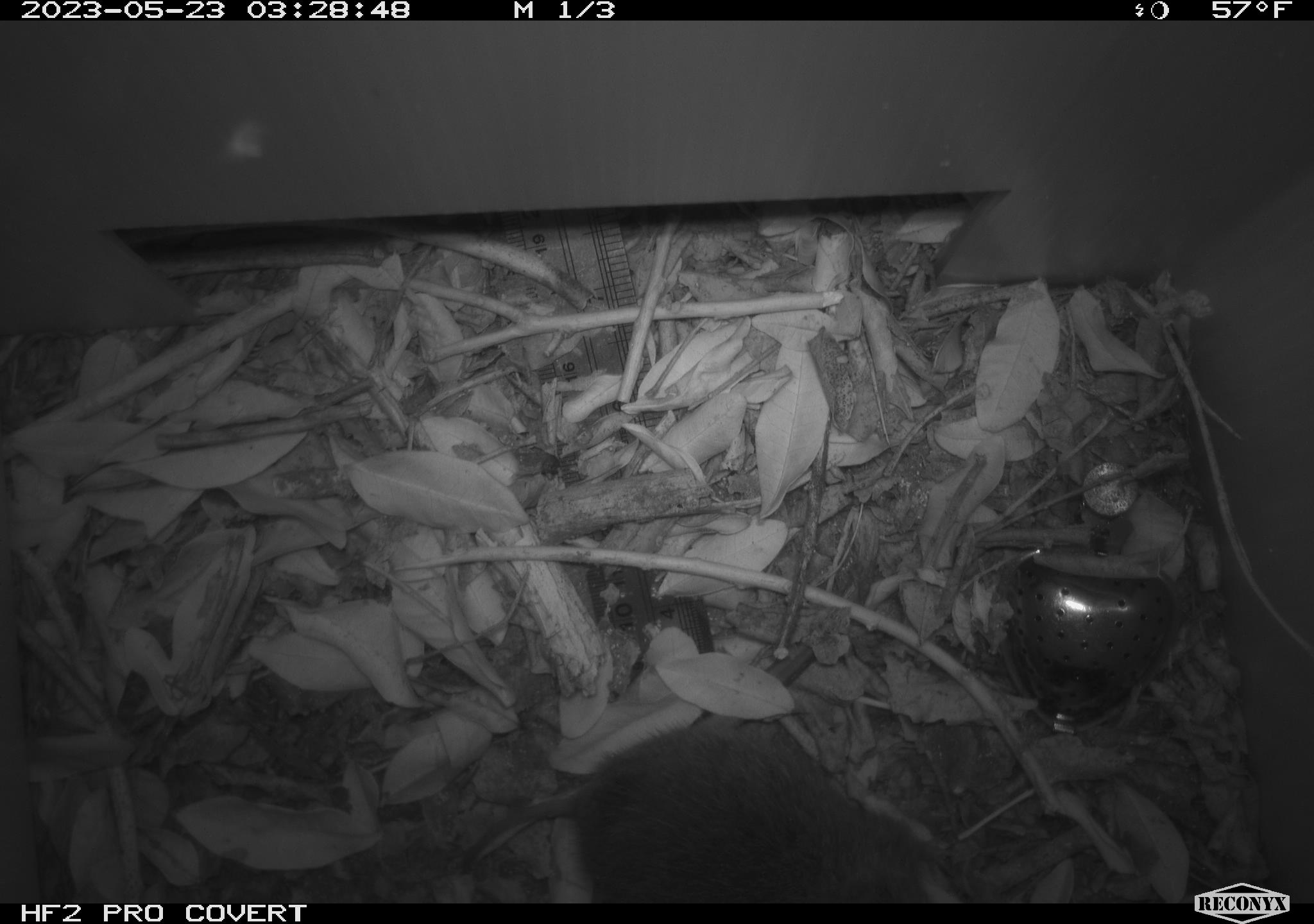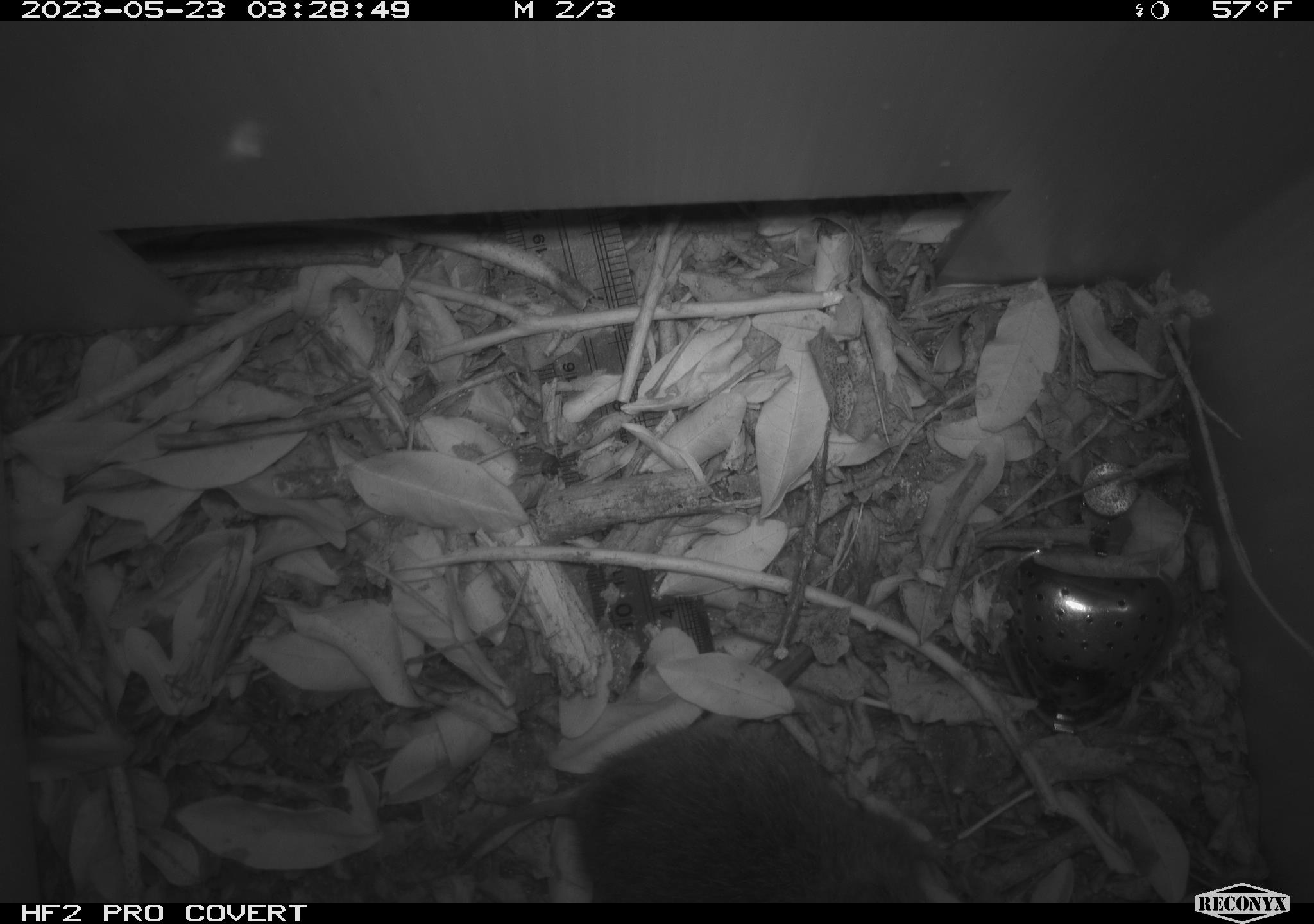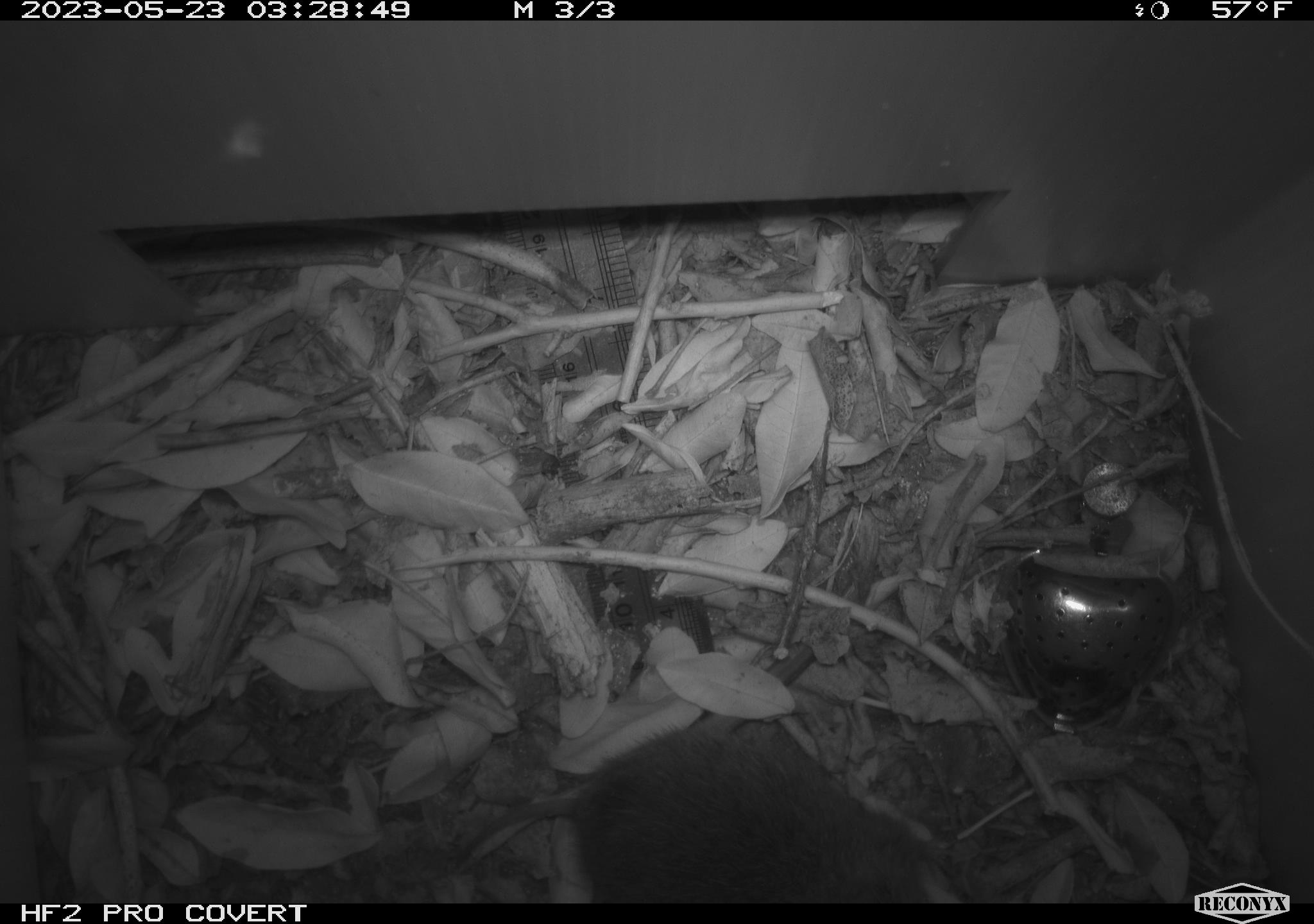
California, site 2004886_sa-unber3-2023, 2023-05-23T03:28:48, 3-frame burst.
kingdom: Animalia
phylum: Chordata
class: Mammalia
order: Rodentia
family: Cricetidae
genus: Microtus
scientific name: Microtus californicus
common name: california vole